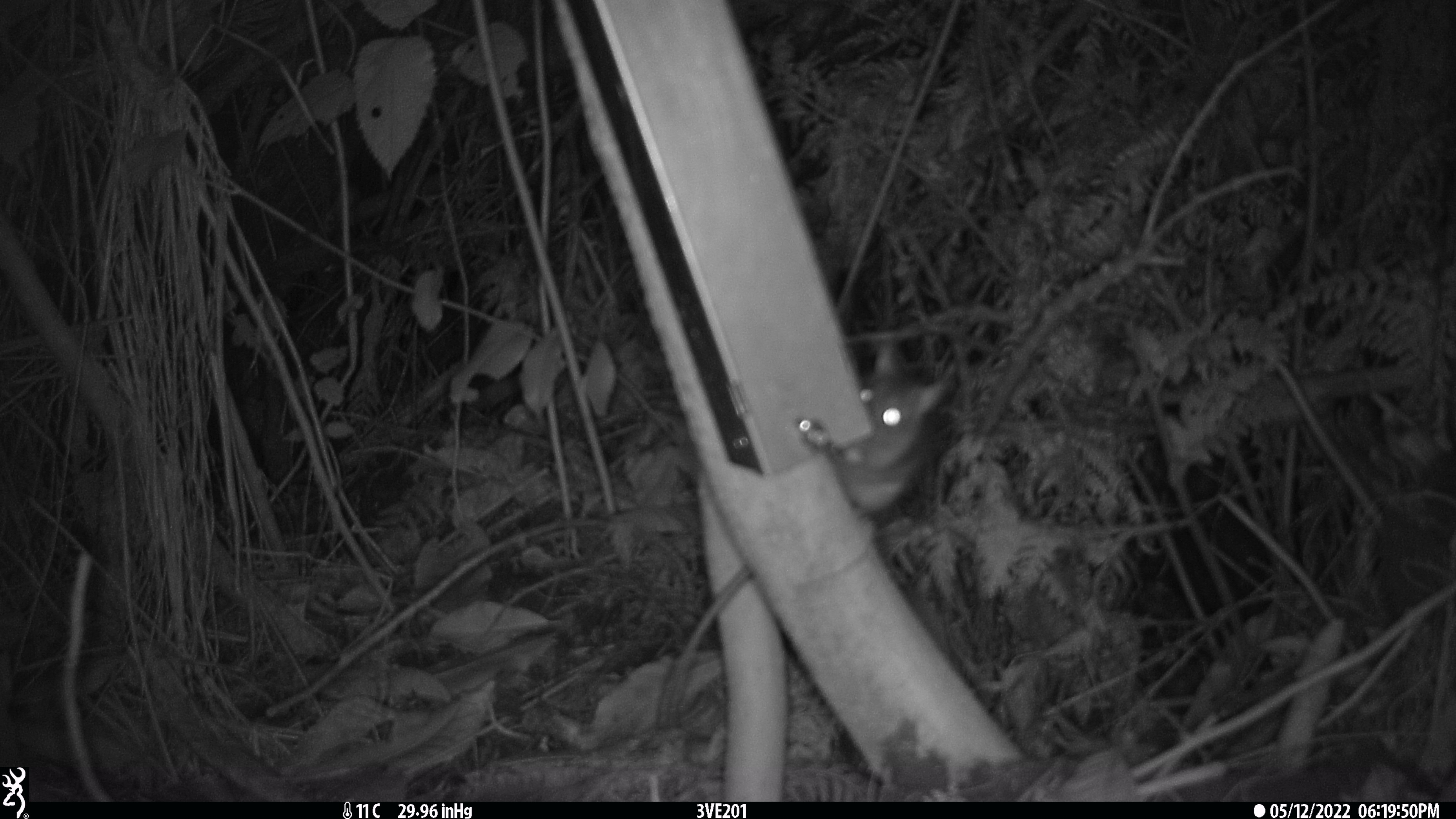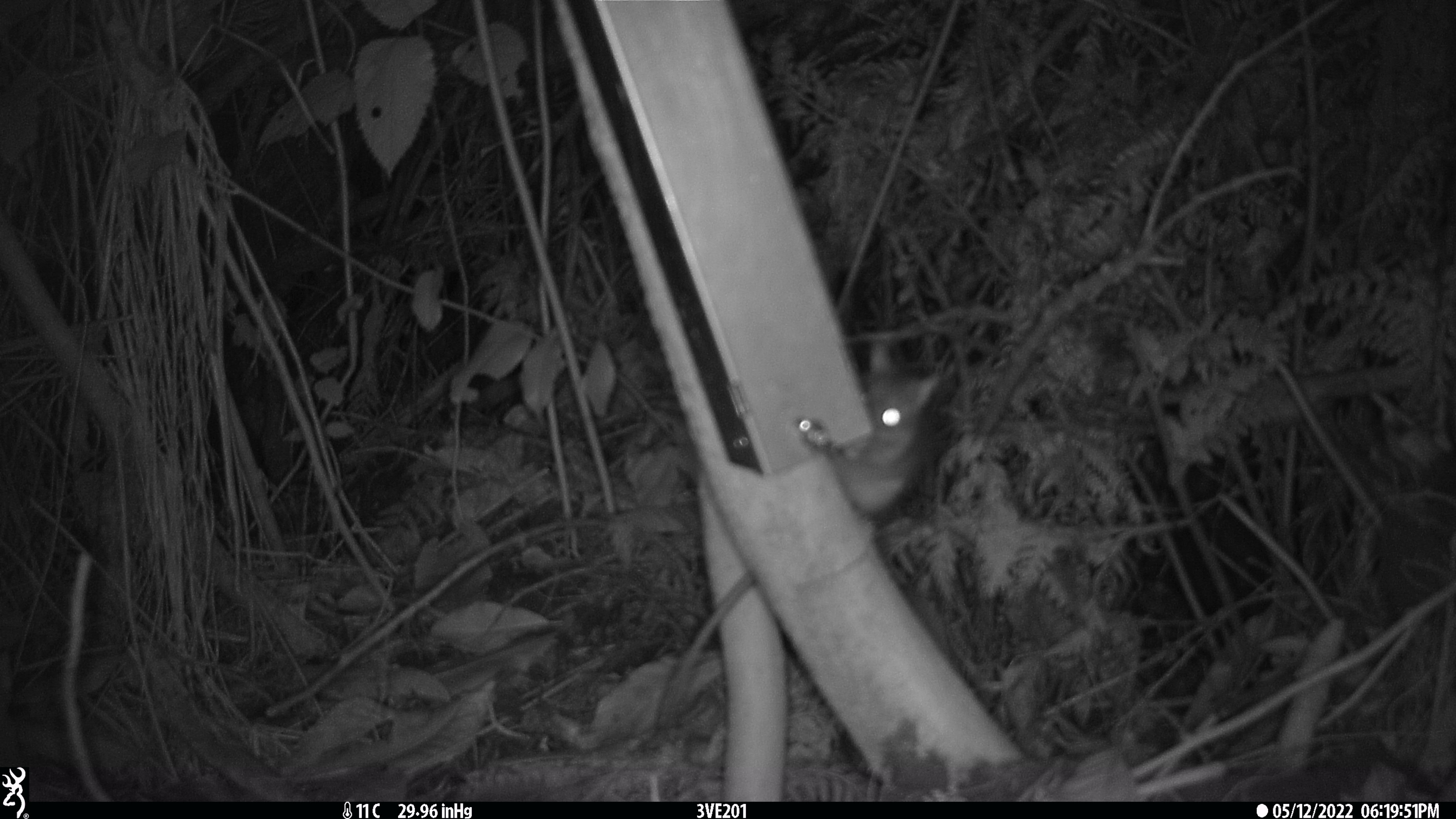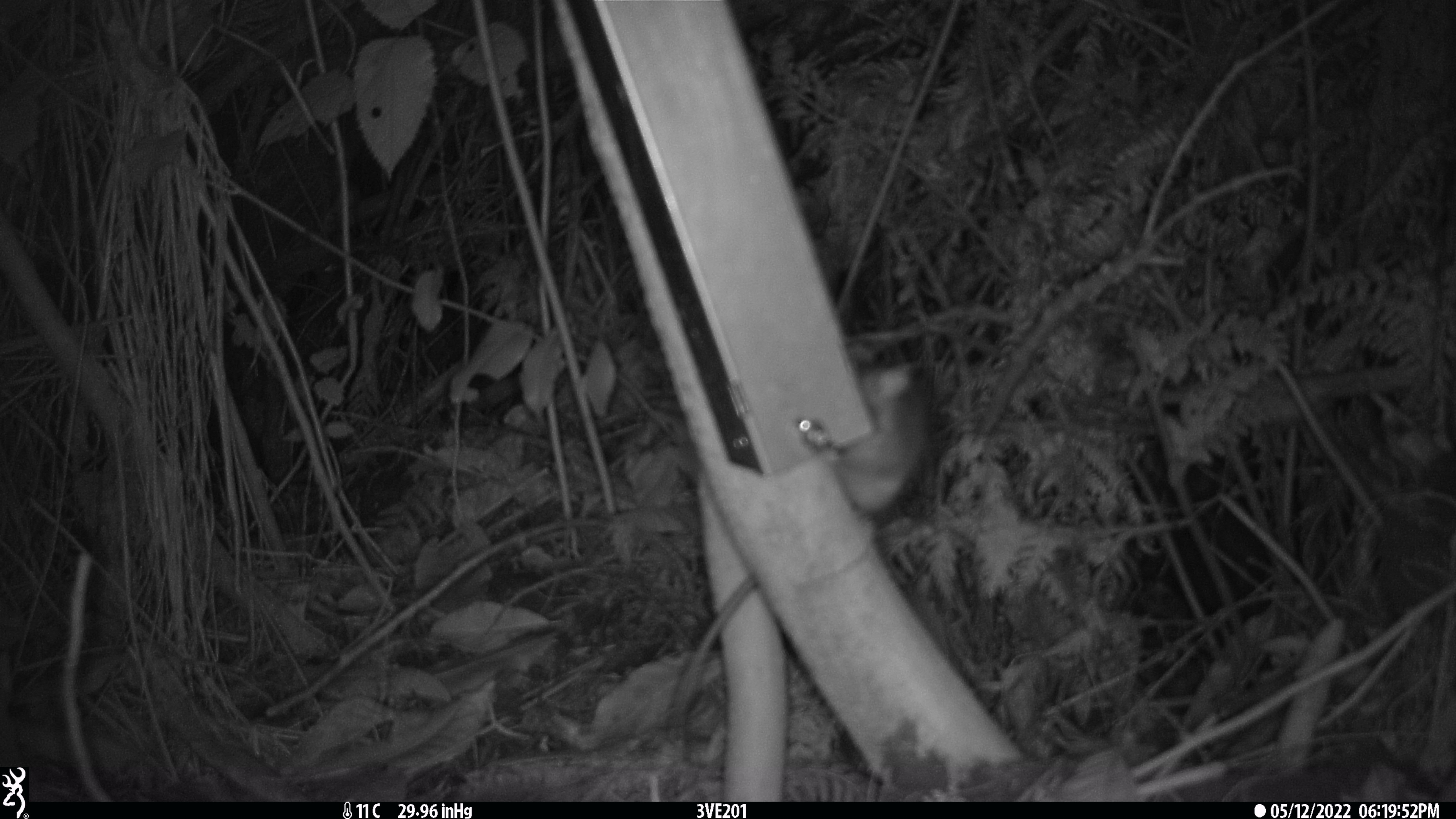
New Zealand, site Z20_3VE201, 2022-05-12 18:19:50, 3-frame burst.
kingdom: Animalia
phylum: Chordata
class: Mammalia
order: Rodentia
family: Muridae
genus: Rattus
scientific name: Rattus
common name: rat